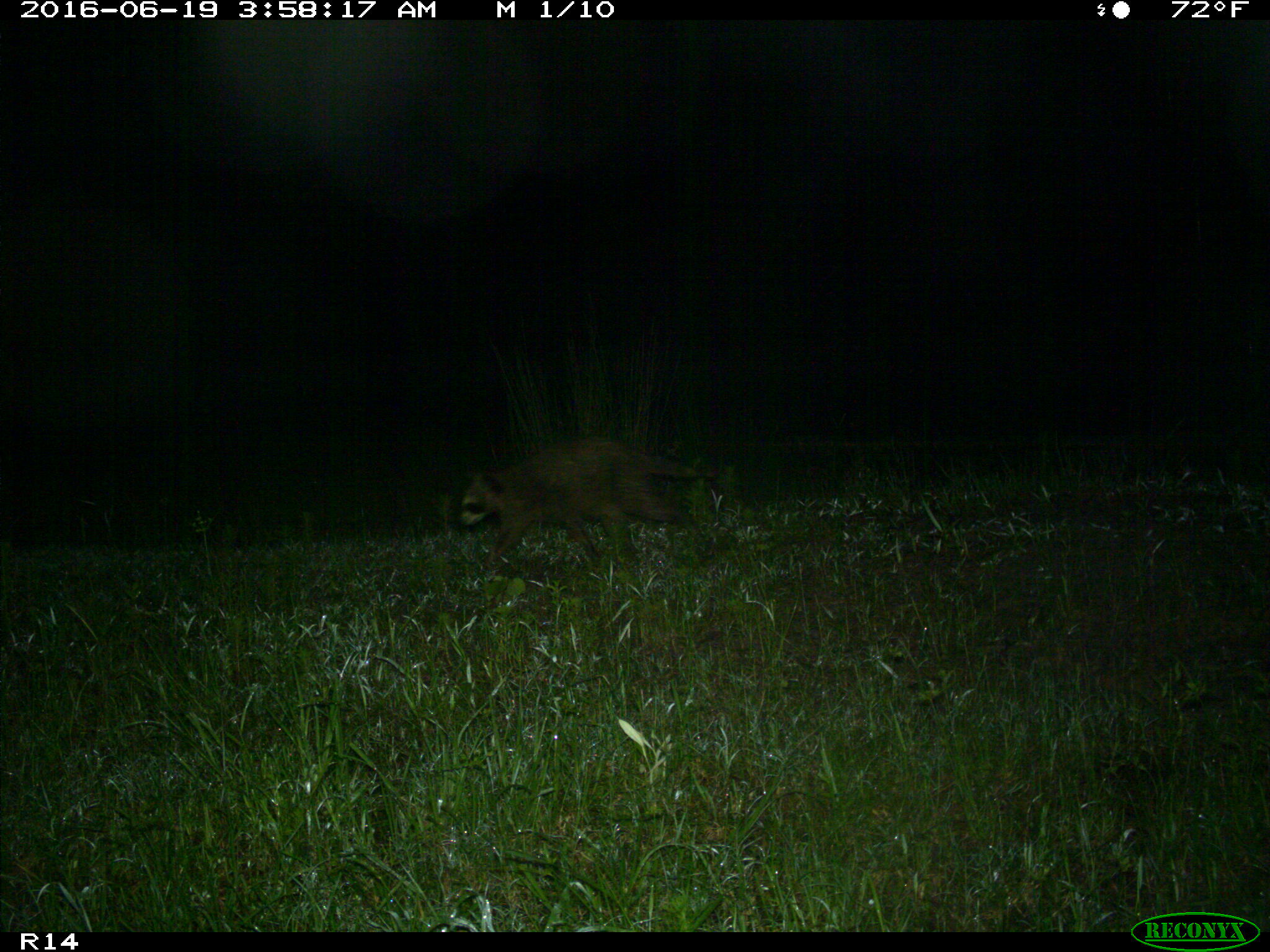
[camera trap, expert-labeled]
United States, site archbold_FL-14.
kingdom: Animalia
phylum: Chordata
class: Mammalia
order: Carnivora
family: Procyonidae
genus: Procyon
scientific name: Procyon lotor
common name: common raccoon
Procyon lotor (common raccoon).